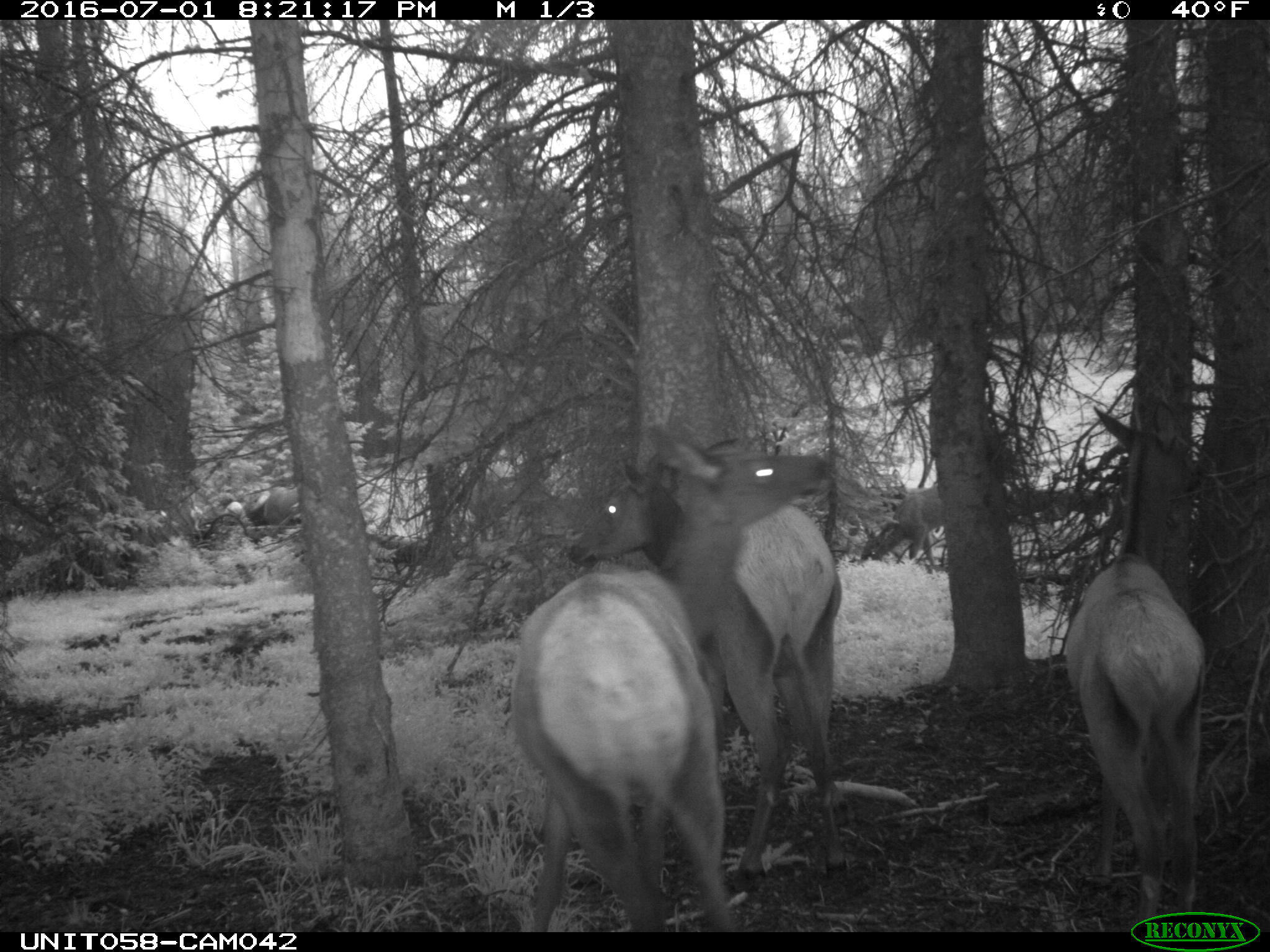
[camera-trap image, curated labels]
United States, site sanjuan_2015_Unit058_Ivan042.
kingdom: Animalia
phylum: Chordata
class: Mammalia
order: Artiodactyla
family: Cervidae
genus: Cervus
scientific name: Cervus elaphus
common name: red deer